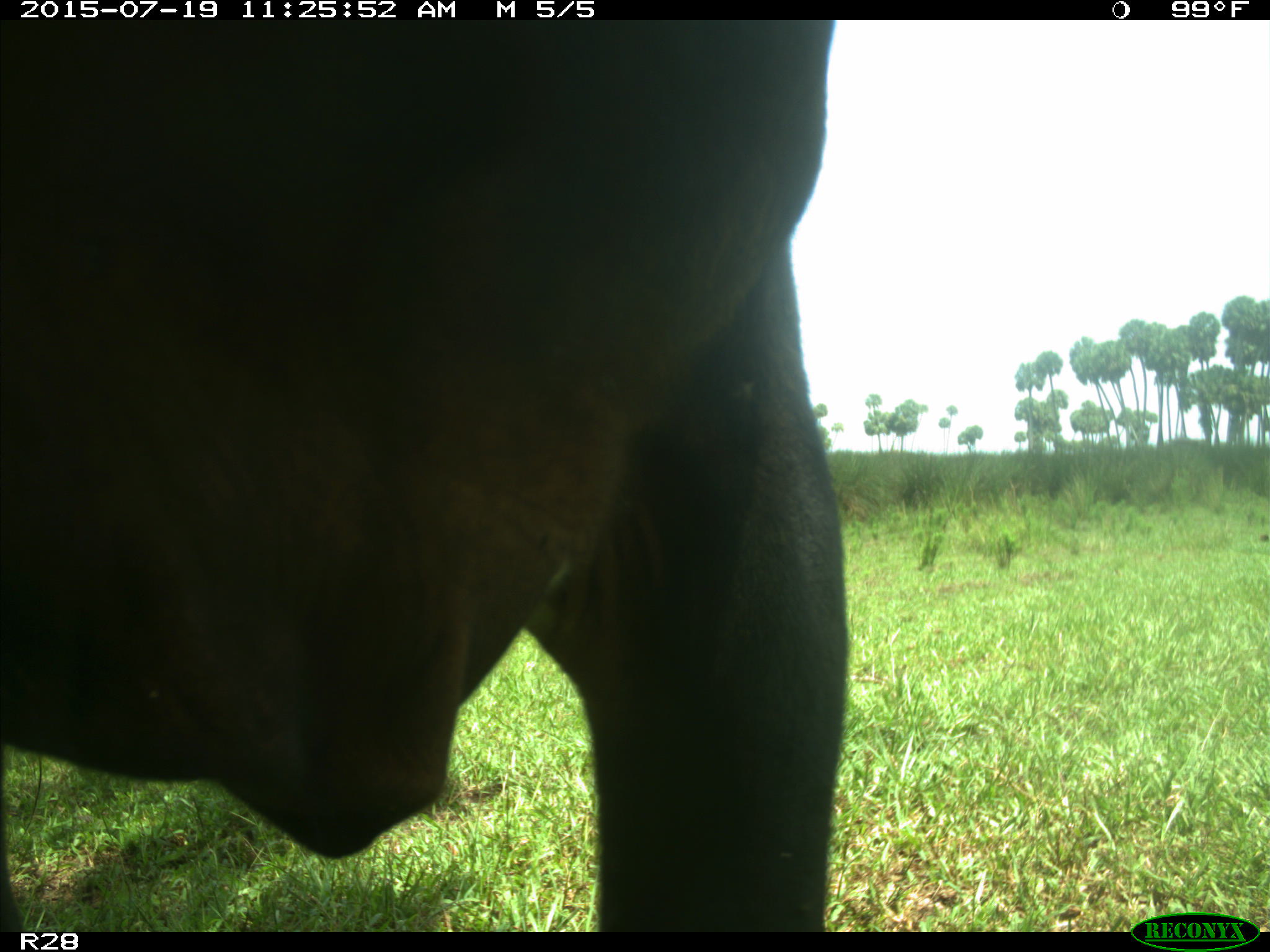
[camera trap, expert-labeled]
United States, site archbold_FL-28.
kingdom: Animalia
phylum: Chordata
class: Mammalia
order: Artiodactyla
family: Bovidae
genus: Bos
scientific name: Bos taurus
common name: domestic cow